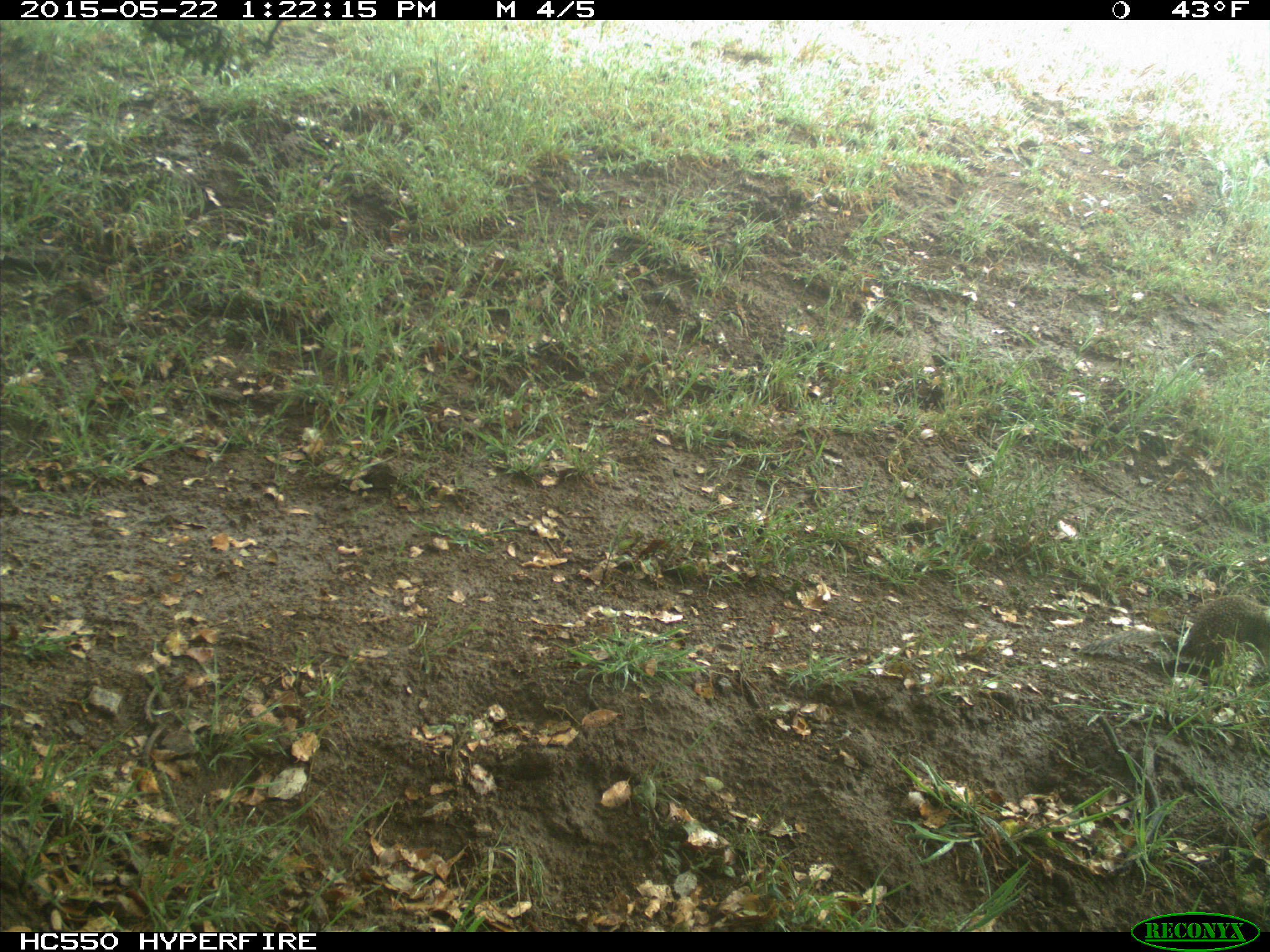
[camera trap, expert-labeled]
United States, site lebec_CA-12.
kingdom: Animalia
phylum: Chordata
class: Mammalia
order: Rodentia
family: Sciuridae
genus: Otospermophilus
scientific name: Otospermophilus beecheyi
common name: california ground squirrel